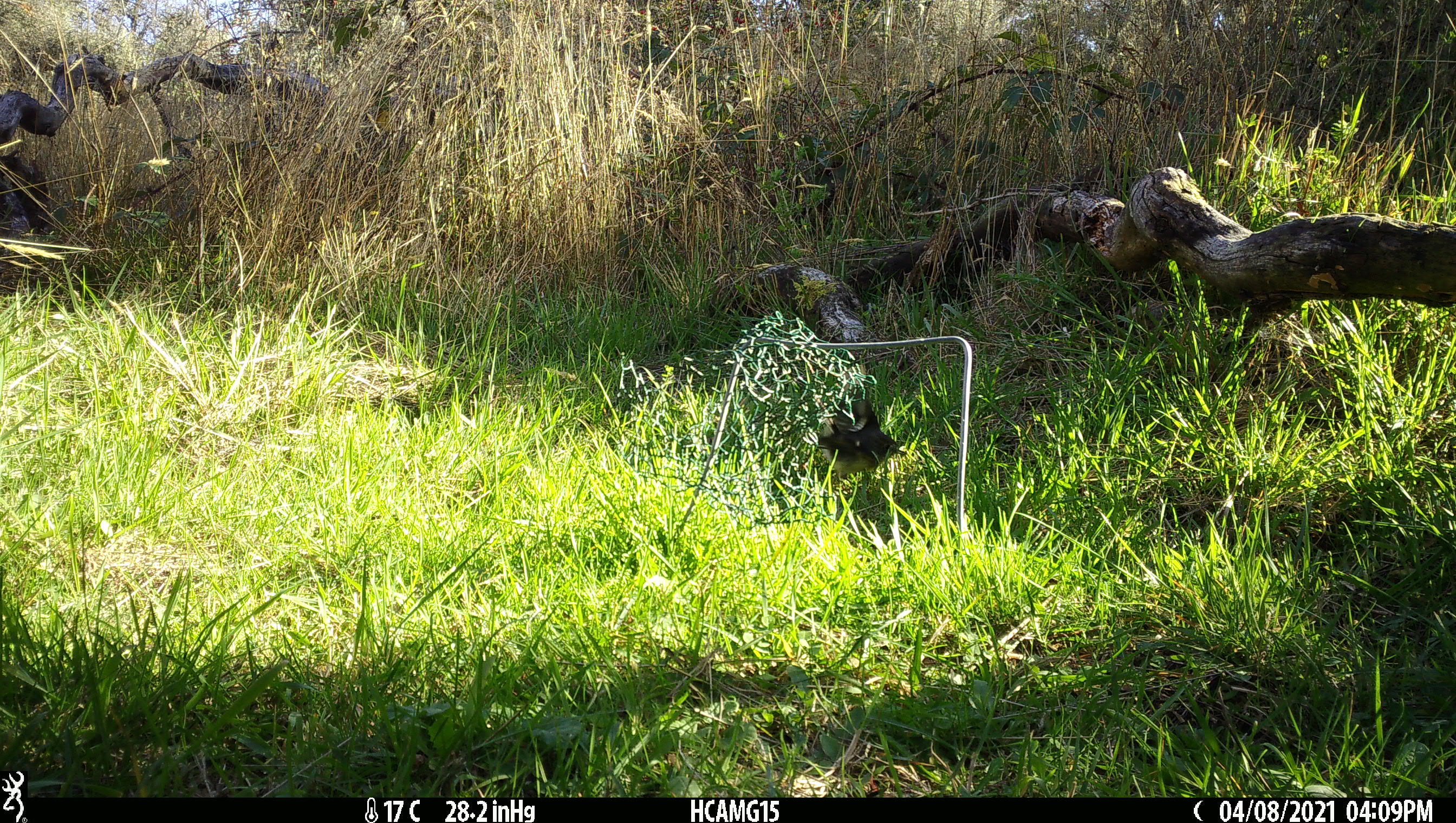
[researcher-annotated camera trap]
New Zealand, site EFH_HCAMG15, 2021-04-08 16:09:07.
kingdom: Animalia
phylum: Chordata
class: Aves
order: Passeriformes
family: Petroicidae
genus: Petroica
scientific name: Petroica macrocephala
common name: tomtit